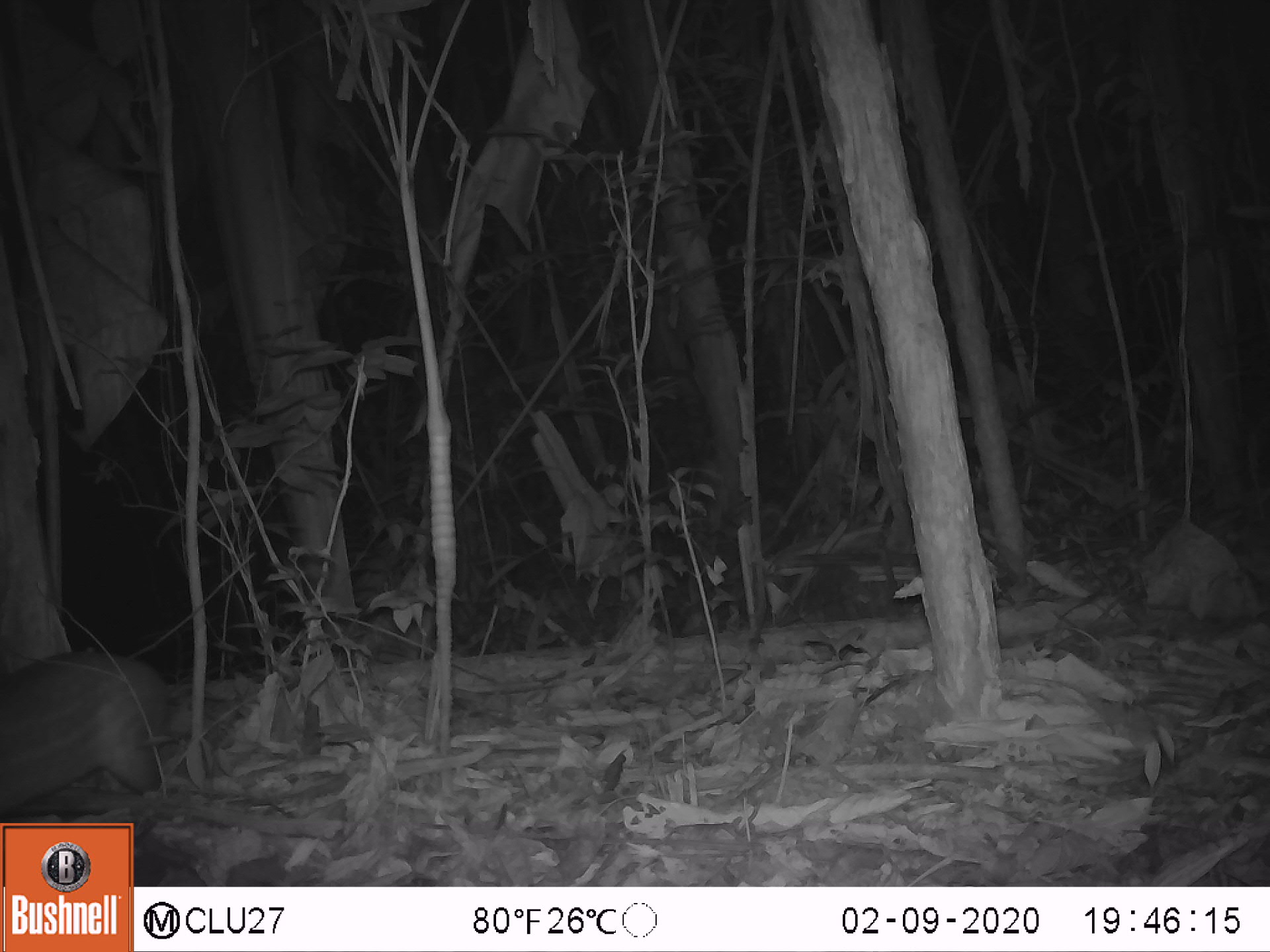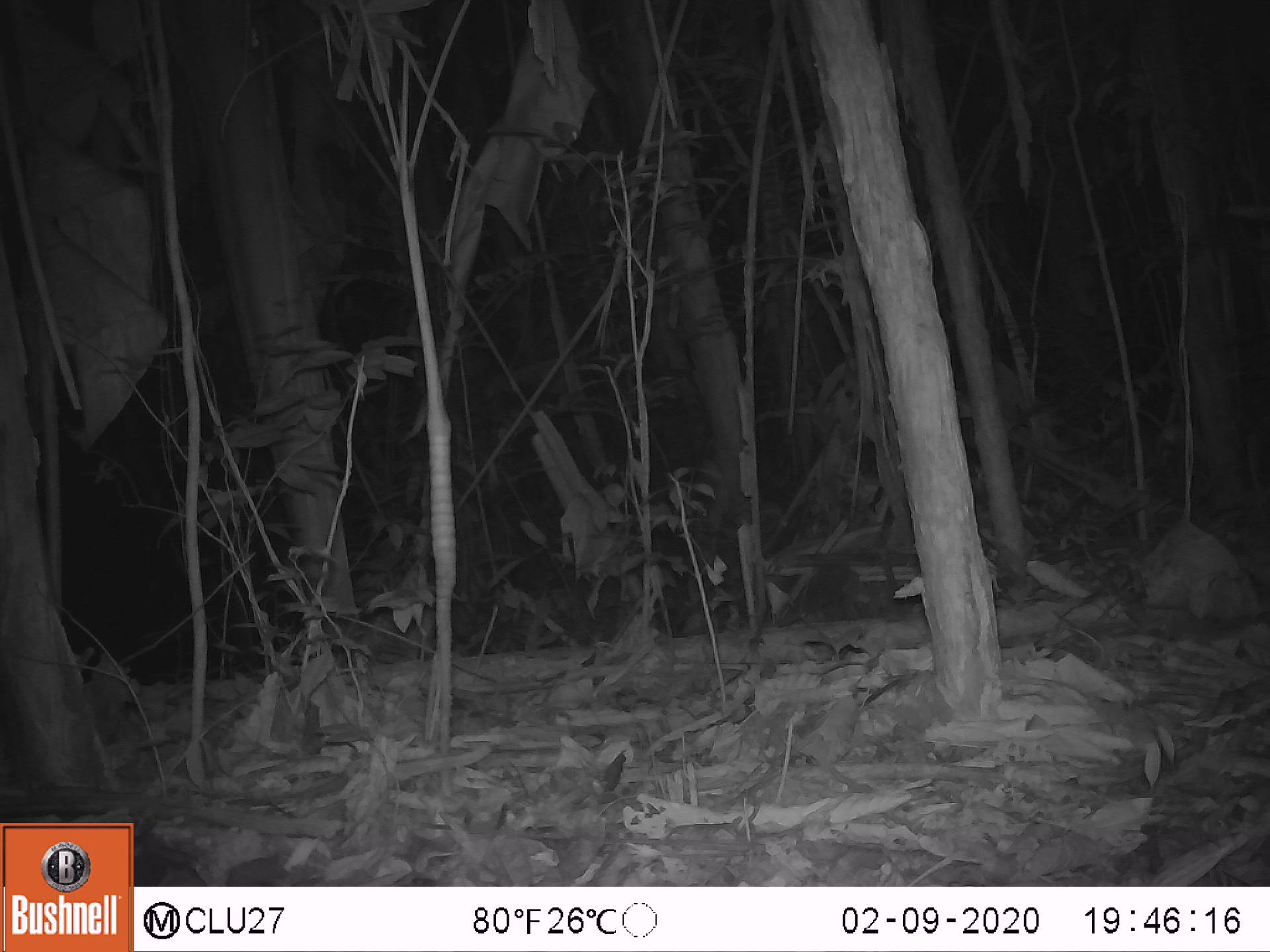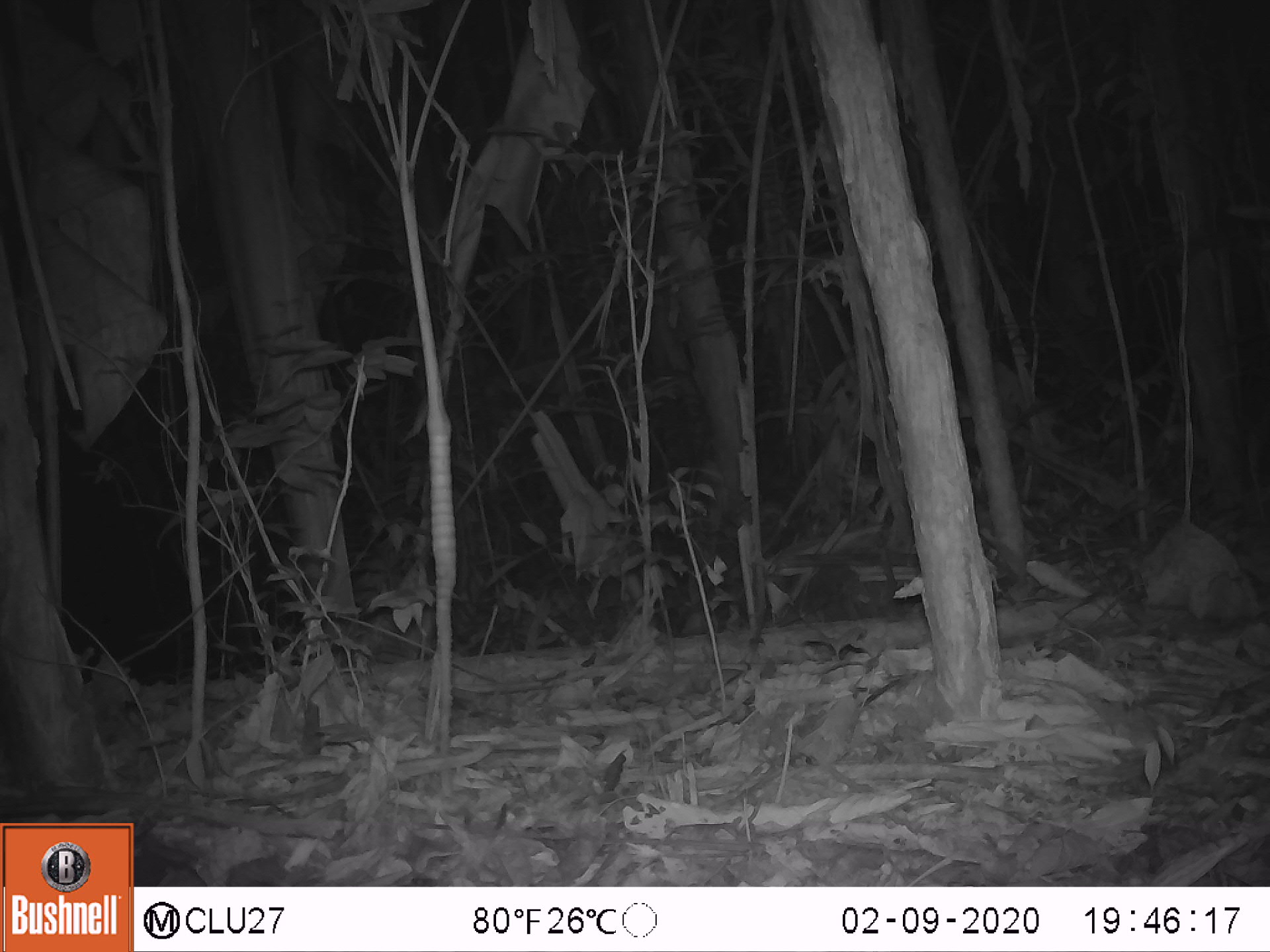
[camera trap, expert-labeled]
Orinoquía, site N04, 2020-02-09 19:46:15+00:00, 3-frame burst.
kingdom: Animalia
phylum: Chordata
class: Mammalia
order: Rodentia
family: Cuniculidae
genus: Cuniculus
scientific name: Cuniculus paca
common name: spotted paca